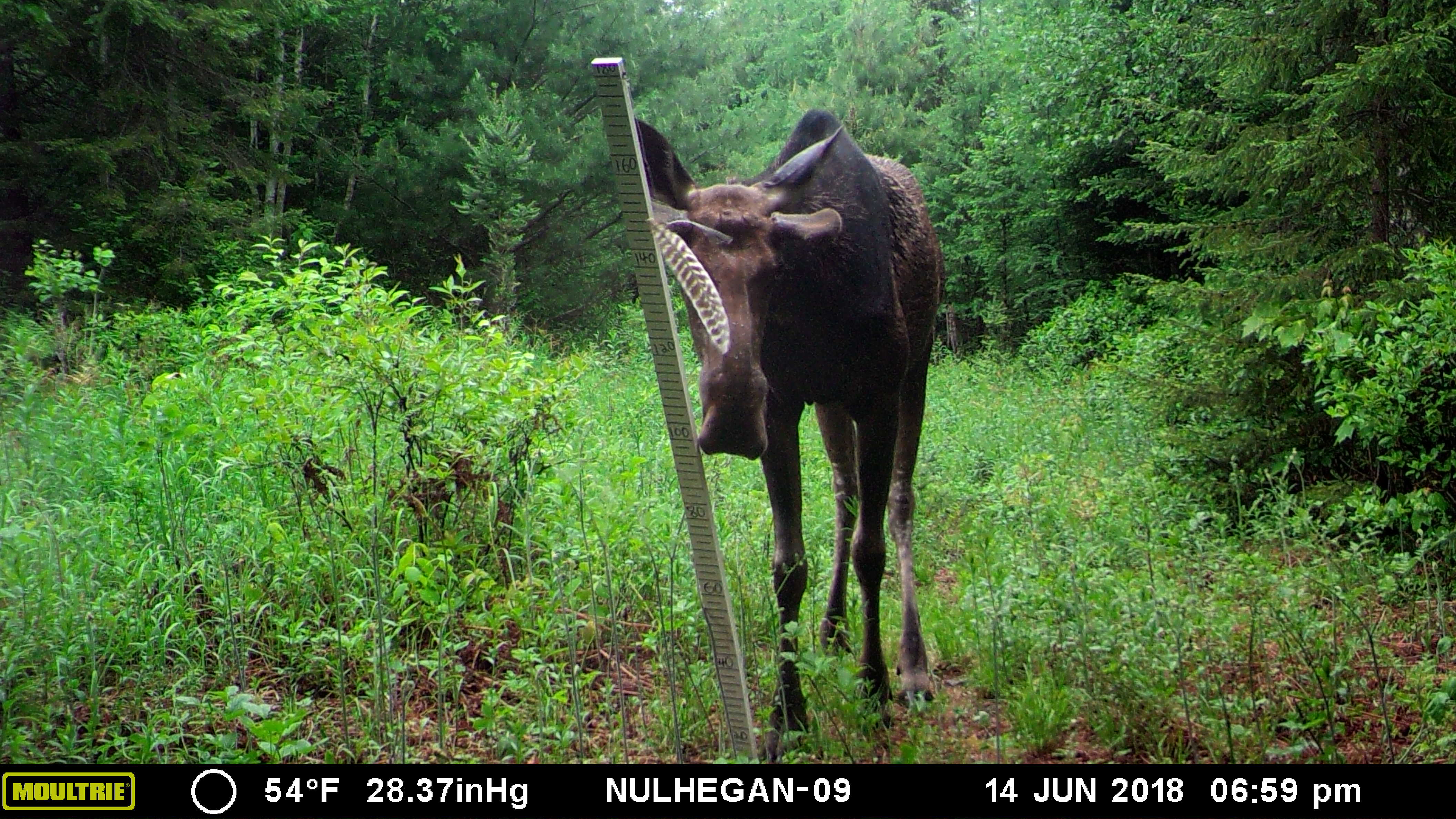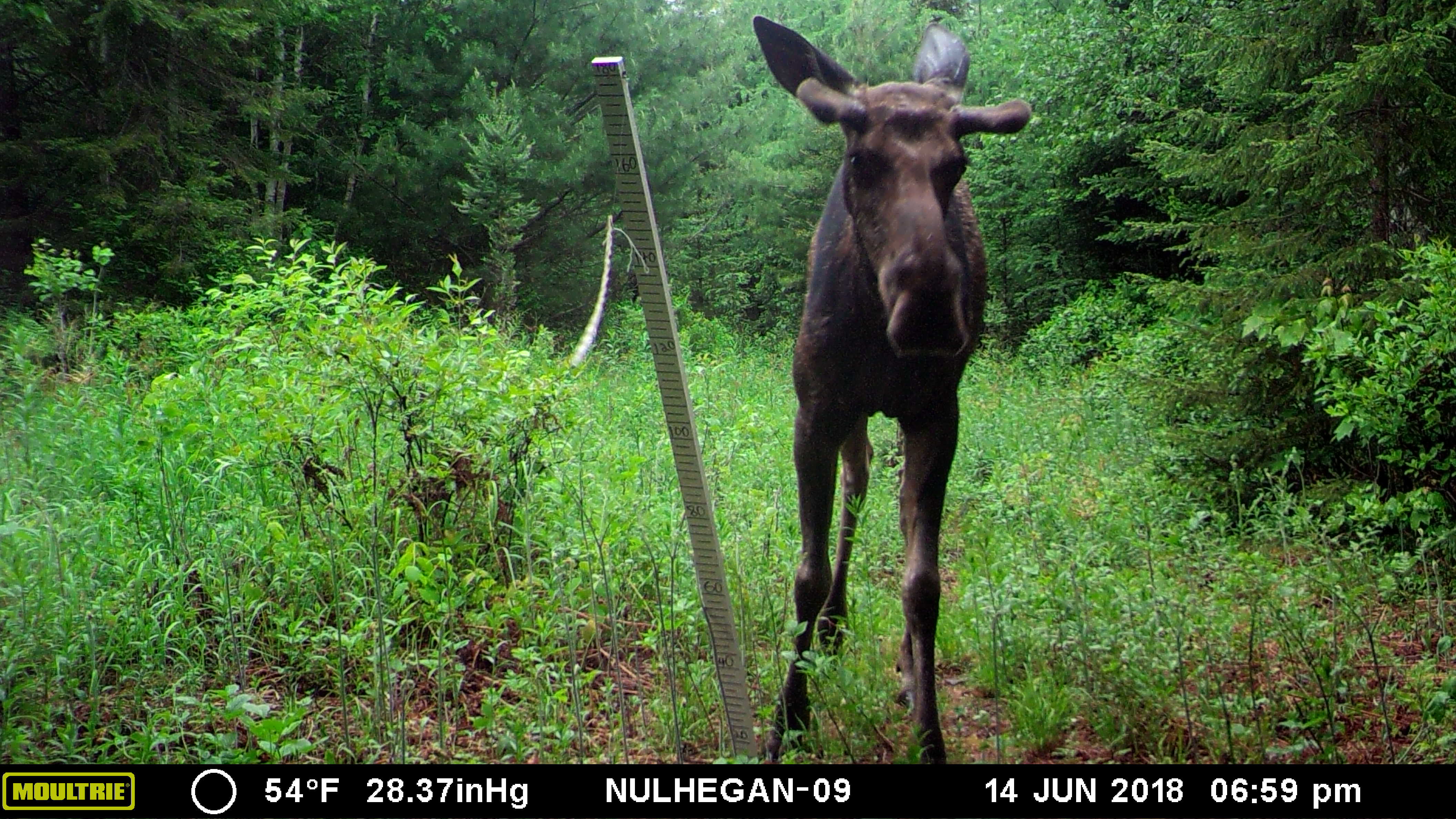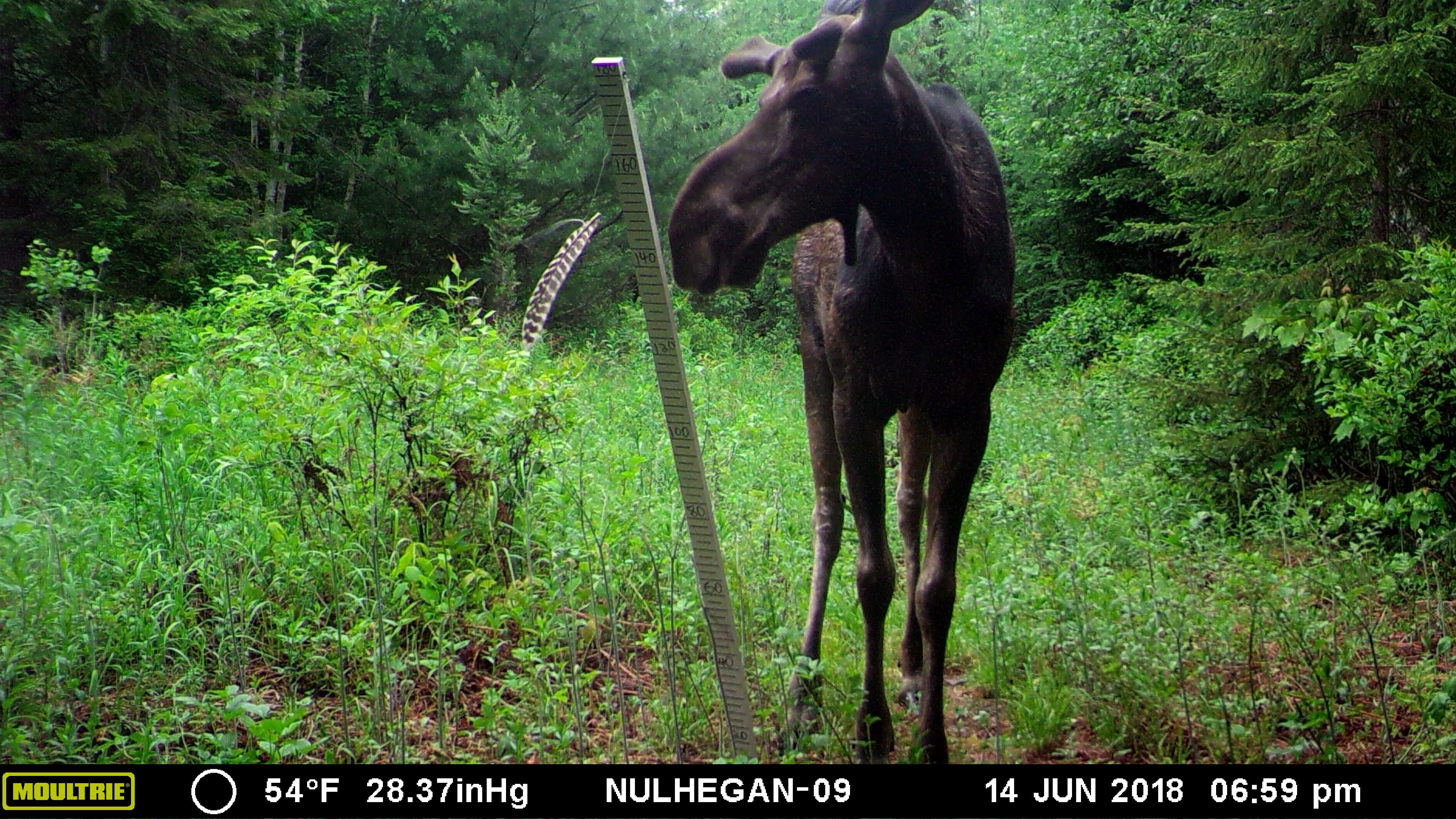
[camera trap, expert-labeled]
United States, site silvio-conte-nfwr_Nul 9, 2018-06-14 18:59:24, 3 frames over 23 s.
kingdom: Animalia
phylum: Chordata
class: Mammalia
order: Artiodactyla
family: Cervidae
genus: Alces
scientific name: Alces alces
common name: moose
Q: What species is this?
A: Moose (Alces alces).